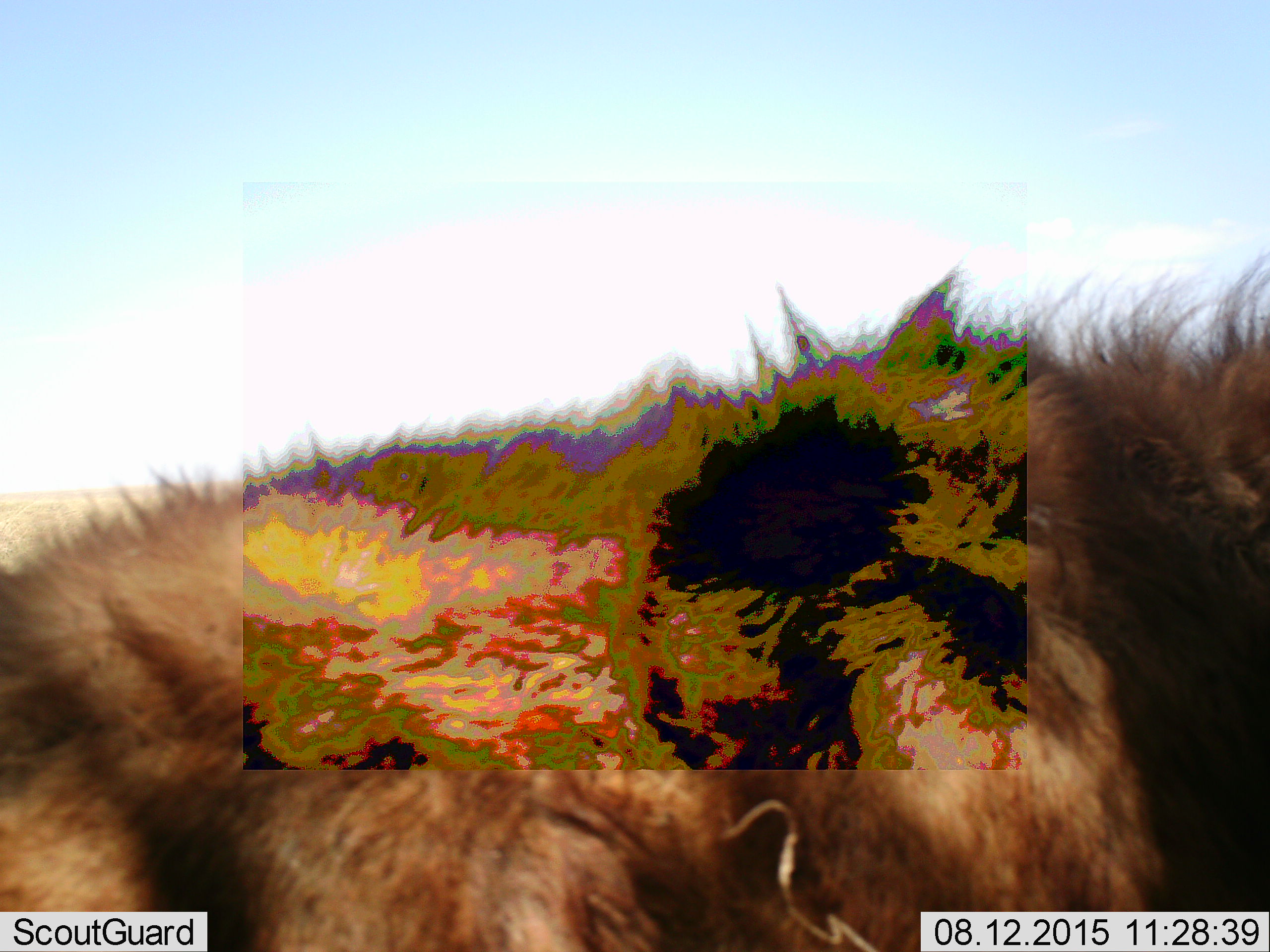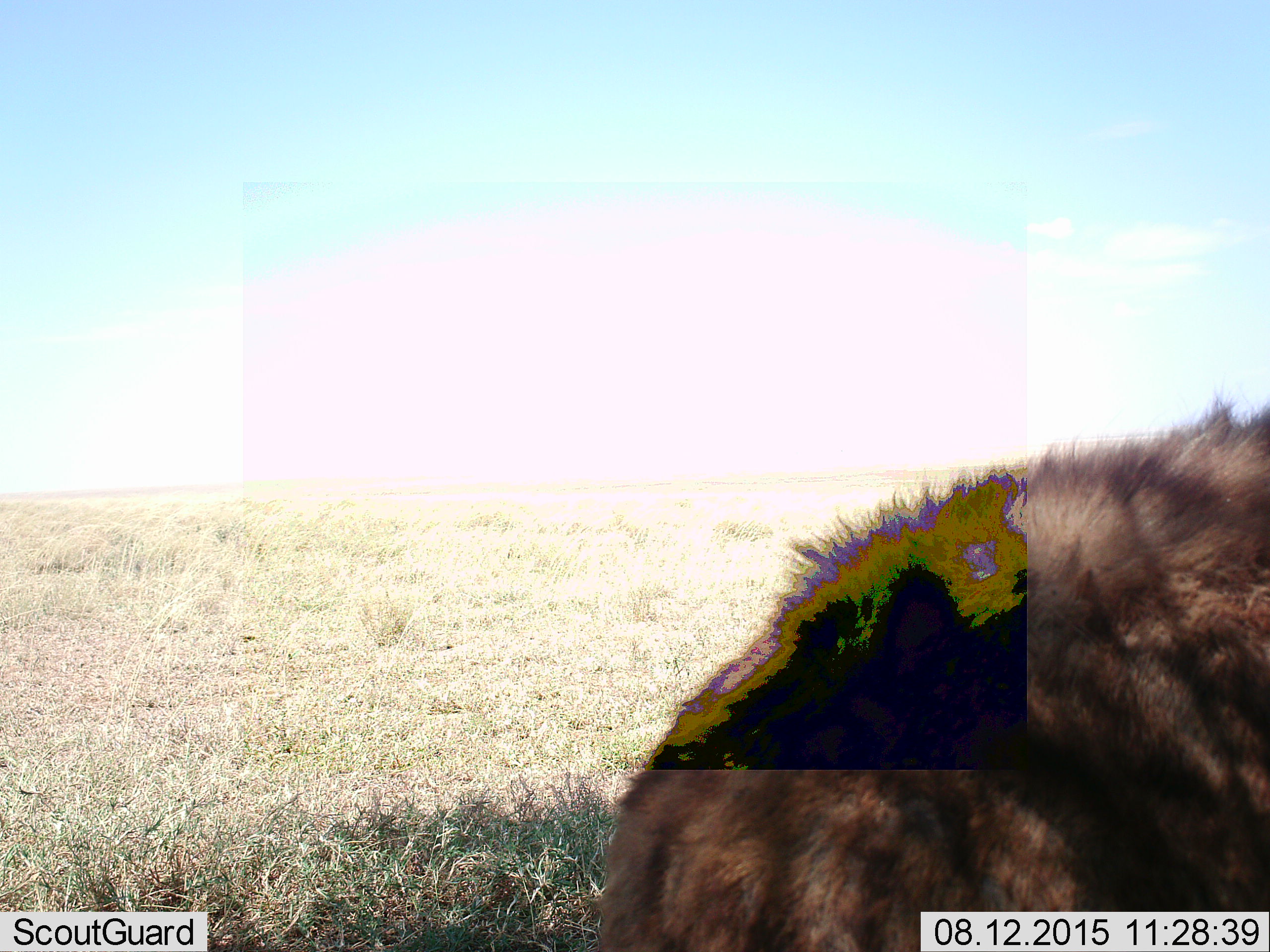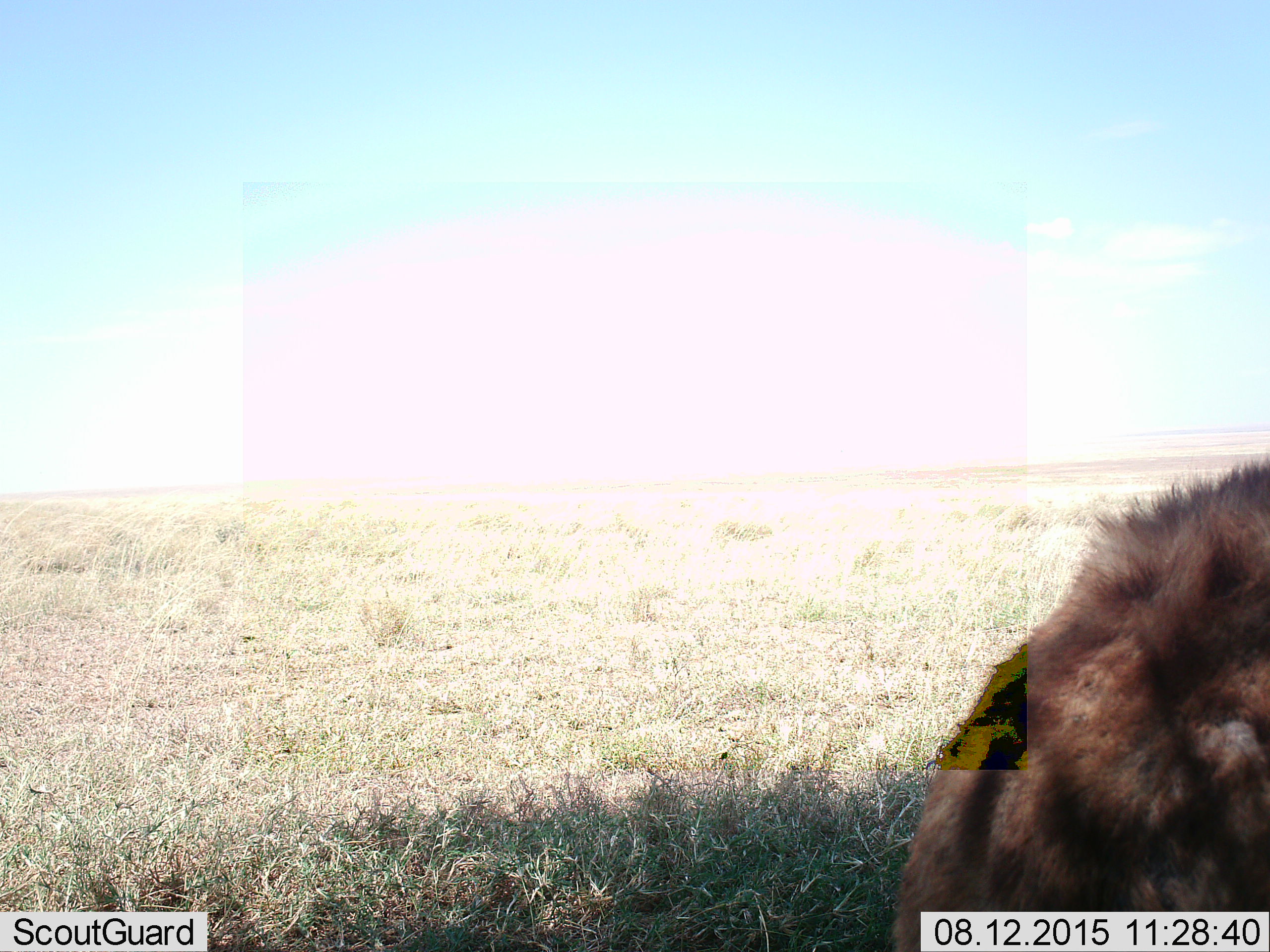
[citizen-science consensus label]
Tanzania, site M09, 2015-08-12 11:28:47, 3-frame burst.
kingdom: Animalia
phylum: Chordata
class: Mammalia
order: Carnivora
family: Hyaenidae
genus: Crocuta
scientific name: Crocuta crocuta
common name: spotted hyena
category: hyenaspotted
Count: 1.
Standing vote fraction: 0%.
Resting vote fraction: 0%.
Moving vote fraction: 100%.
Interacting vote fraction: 0%.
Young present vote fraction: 0%.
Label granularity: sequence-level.